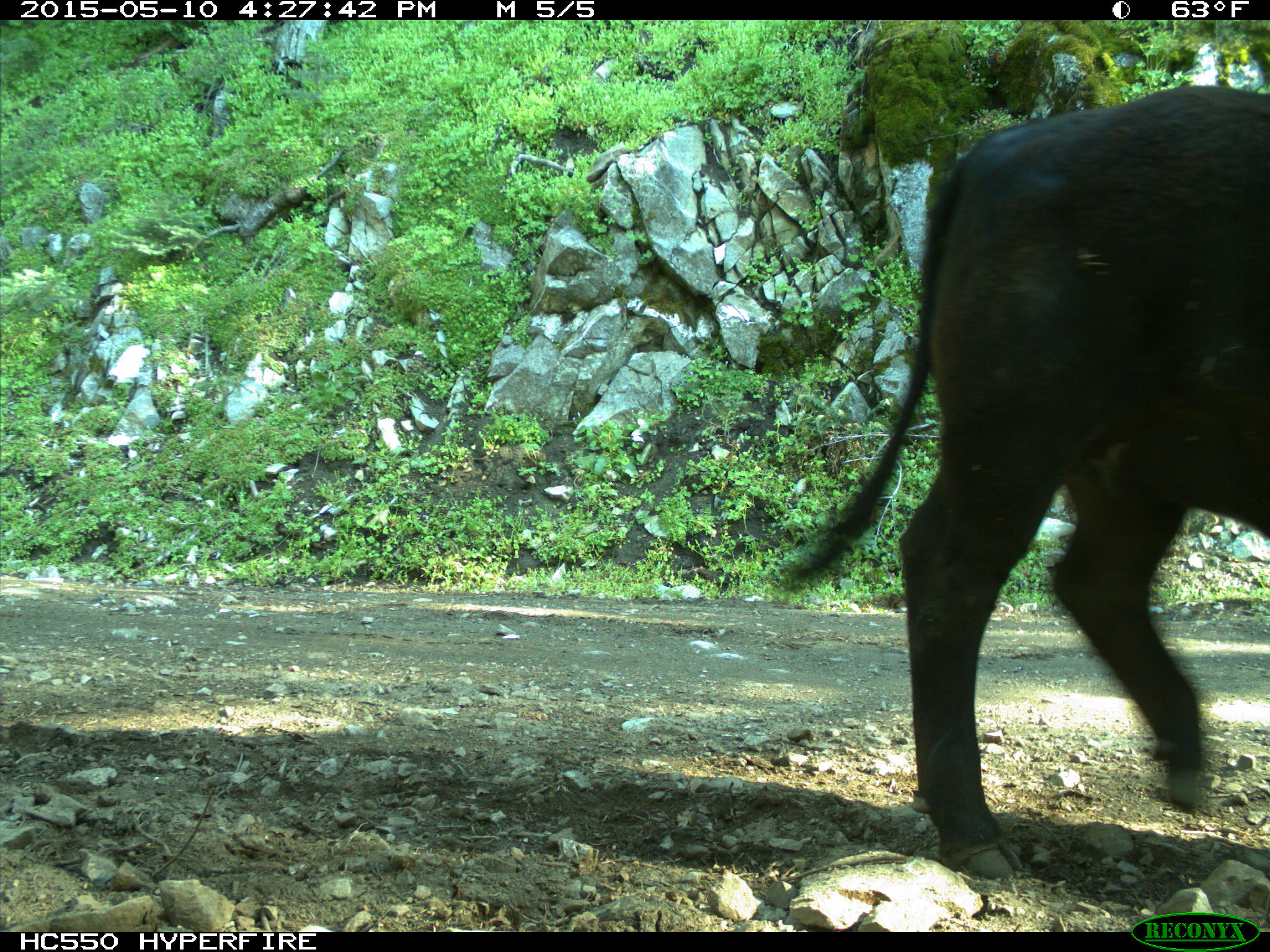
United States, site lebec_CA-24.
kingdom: Animalia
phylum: Chordata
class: Mammalia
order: Artiodactyla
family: Bovidae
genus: Bos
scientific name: Bos taurus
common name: domestic cow